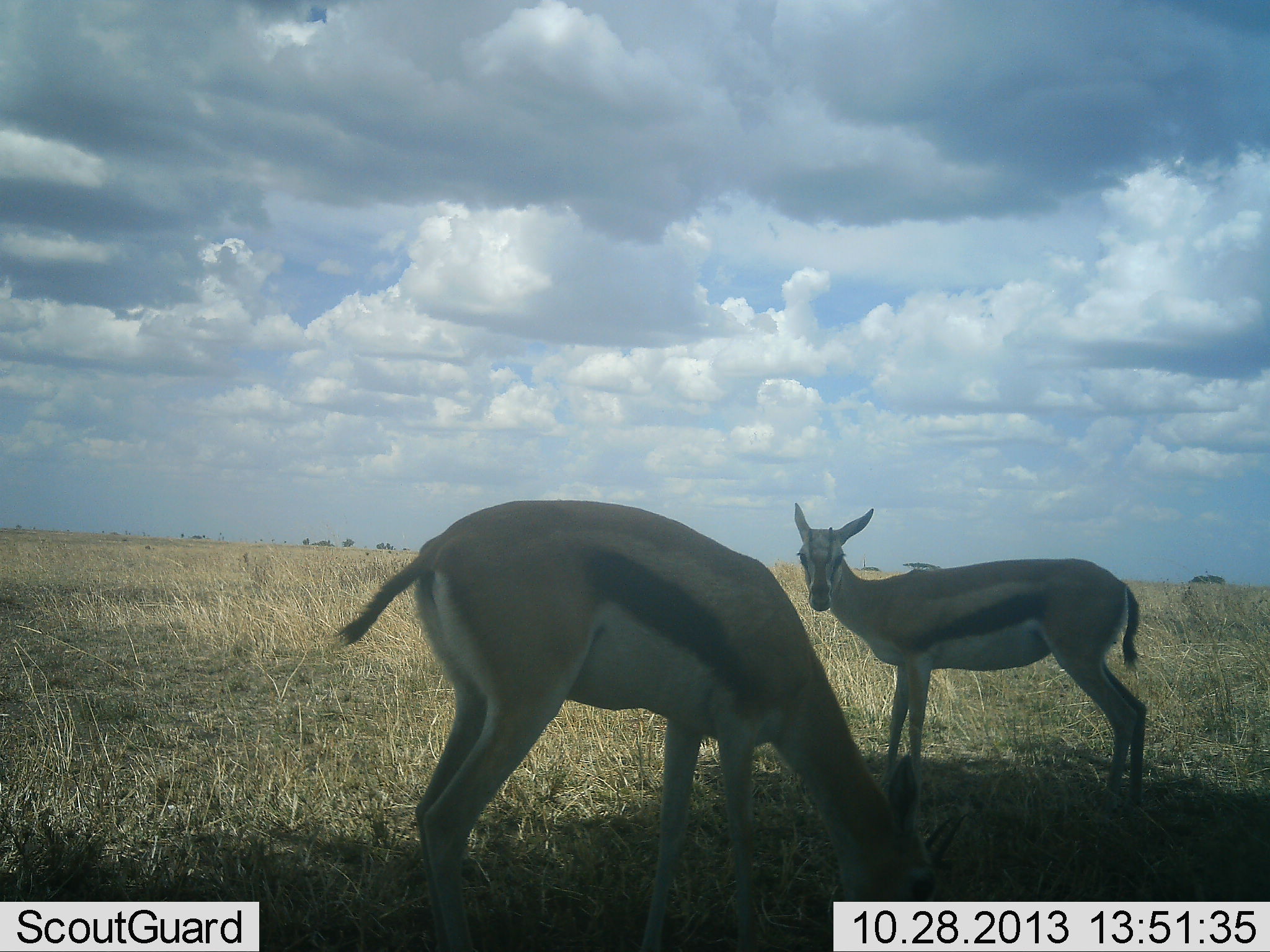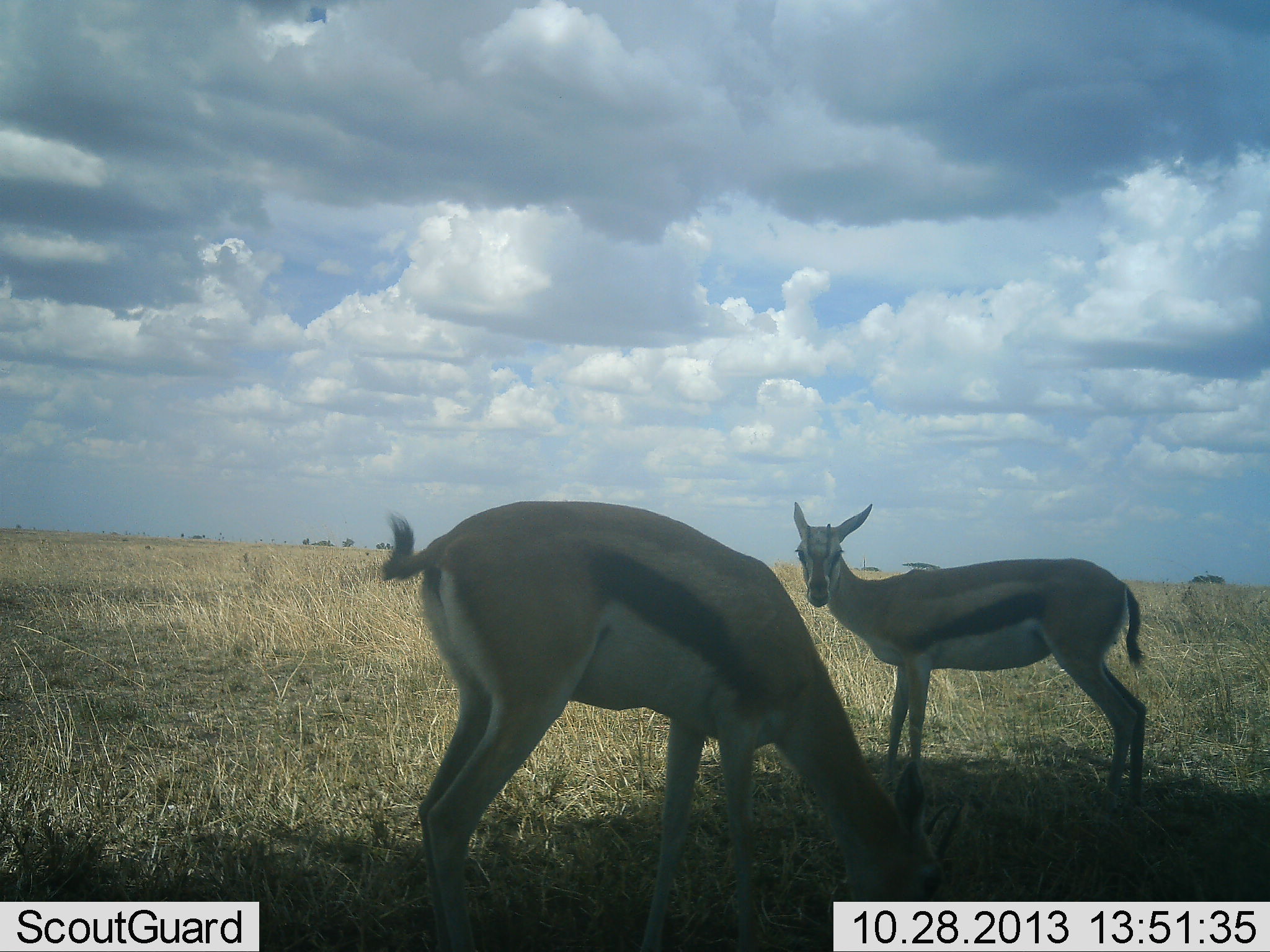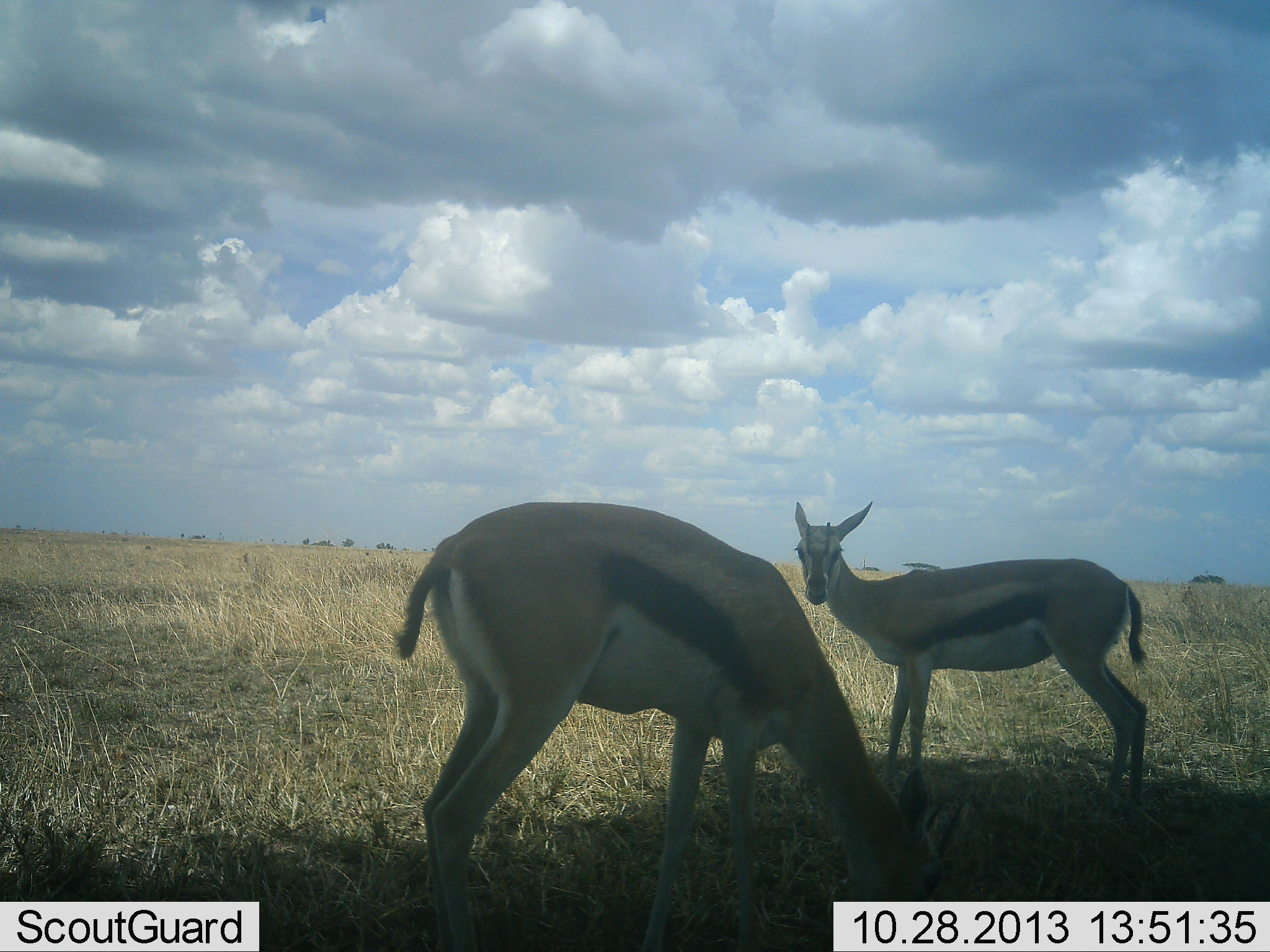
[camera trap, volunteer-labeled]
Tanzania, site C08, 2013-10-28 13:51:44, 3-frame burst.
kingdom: Animalia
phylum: Chordata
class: Mammalia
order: Artiodactyla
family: Bovidae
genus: Eudorcas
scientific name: Eudorcas thomsonii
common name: thomson's gazelle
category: gazellethomsons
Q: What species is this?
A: Gazellethomsons (thomson's gazelle) (Eudorcas thomsonii).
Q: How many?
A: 2.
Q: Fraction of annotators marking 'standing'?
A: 78%.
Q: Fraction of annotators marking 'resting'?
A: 0%.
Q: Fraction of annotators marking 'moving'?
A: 3%.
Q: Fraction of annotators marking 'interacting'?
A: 0%.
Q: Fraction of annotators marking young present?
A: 3%.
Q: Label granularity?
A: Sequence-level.